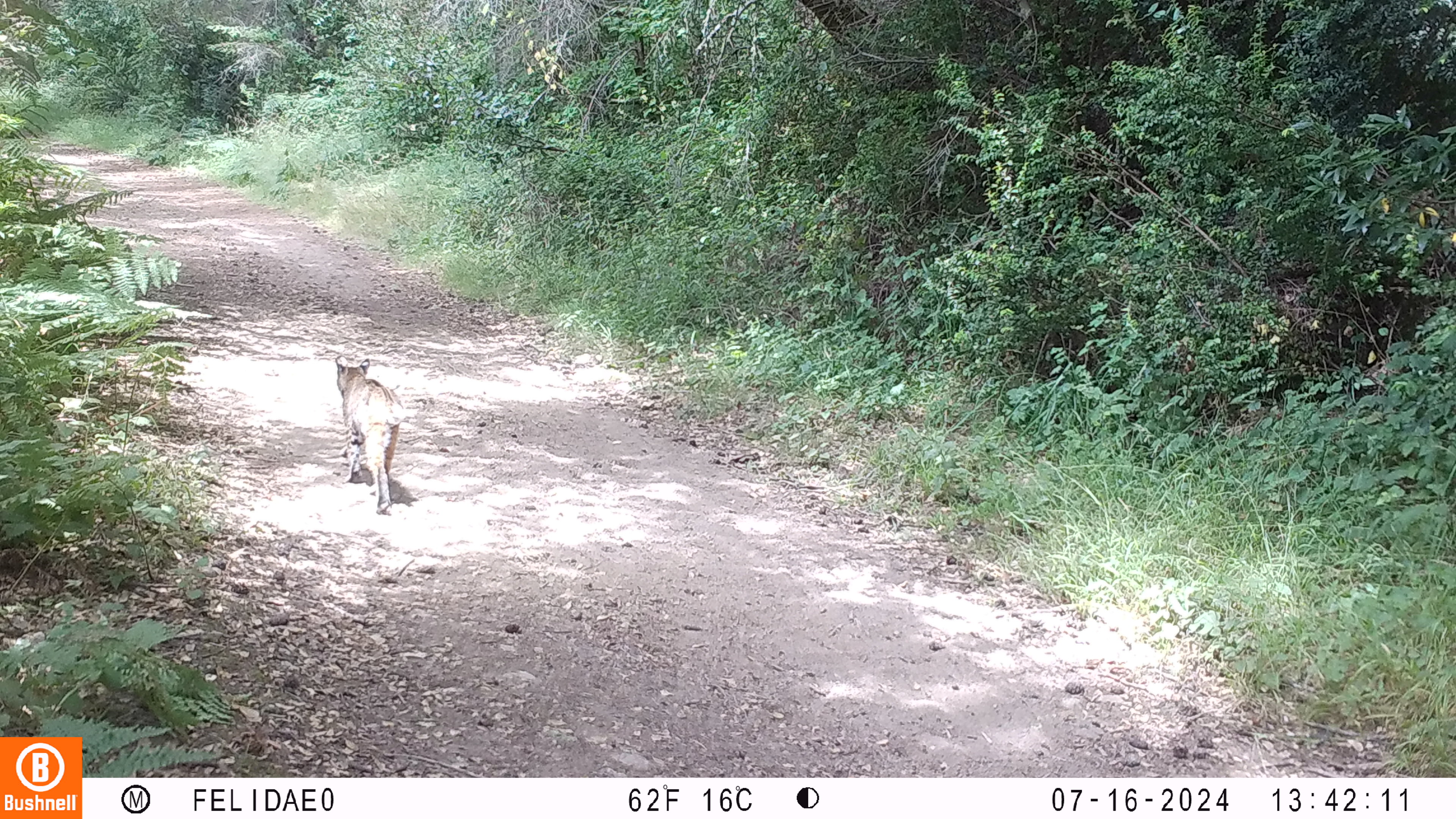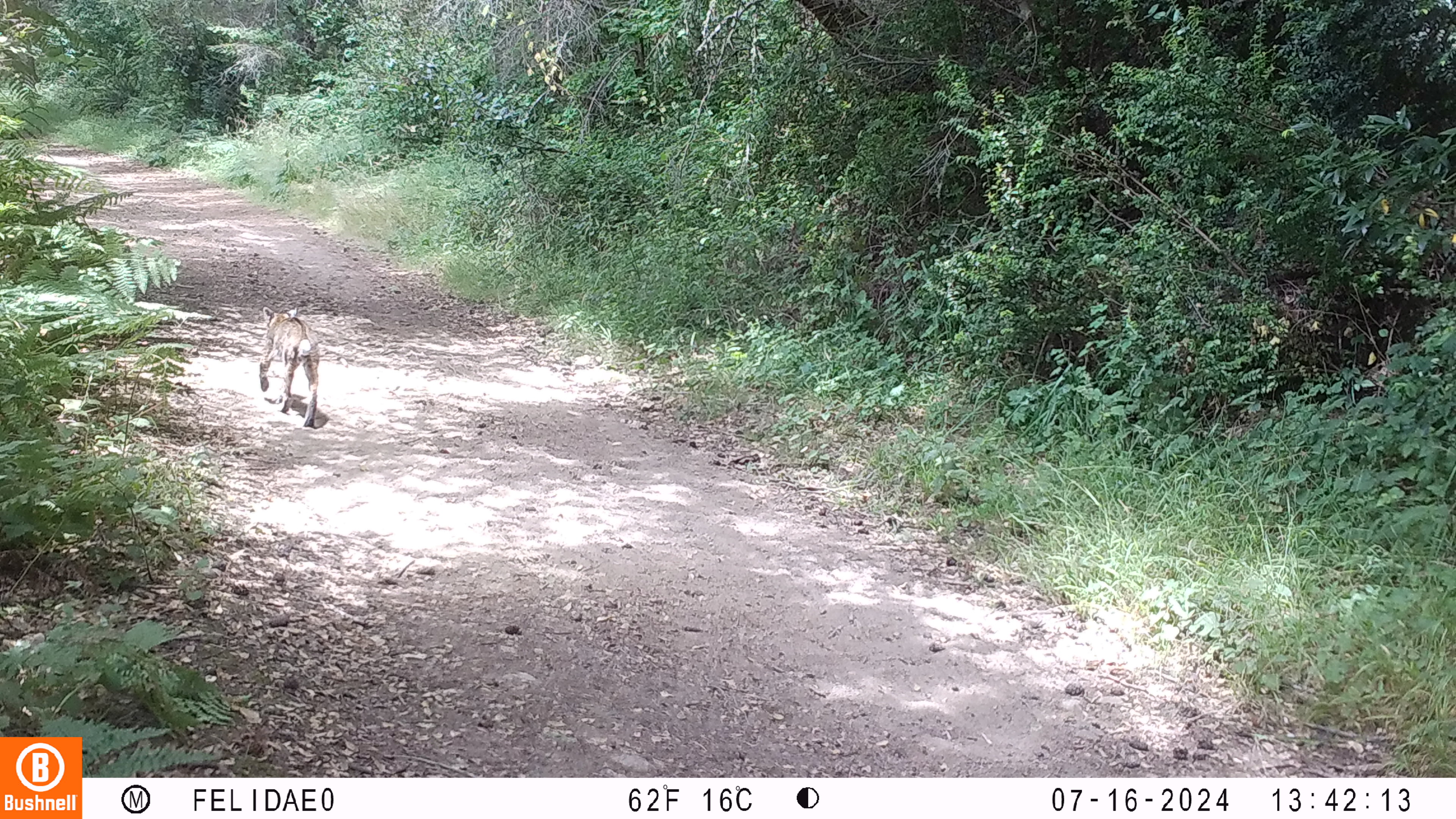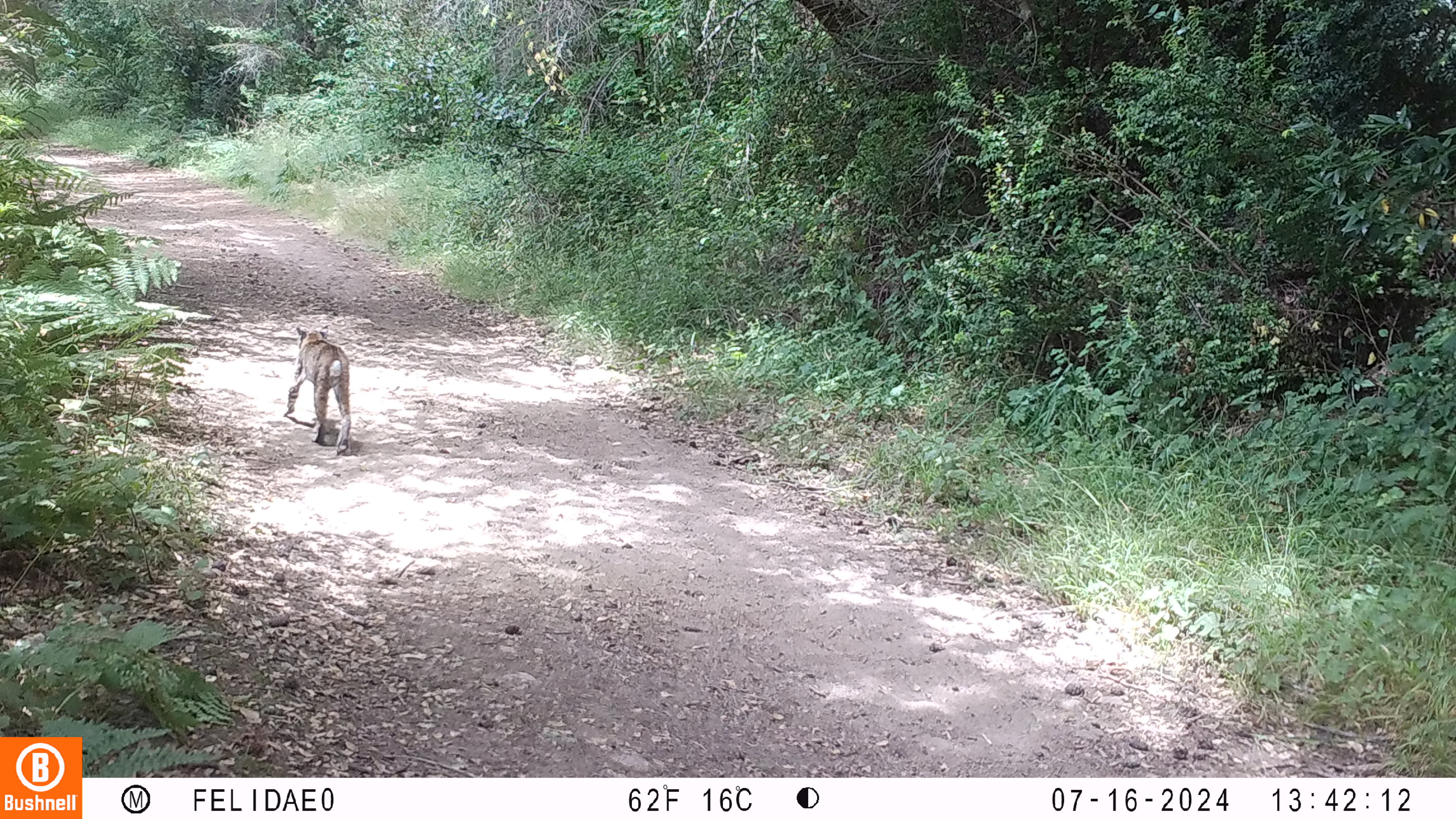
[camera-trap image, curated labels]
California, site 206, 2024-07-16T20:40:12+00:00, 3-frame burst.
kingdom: Animalia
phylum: Chordata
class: Mammalia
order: Carnivora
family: Felidae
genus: Lynx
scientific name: Lynx rufus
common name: bobcat